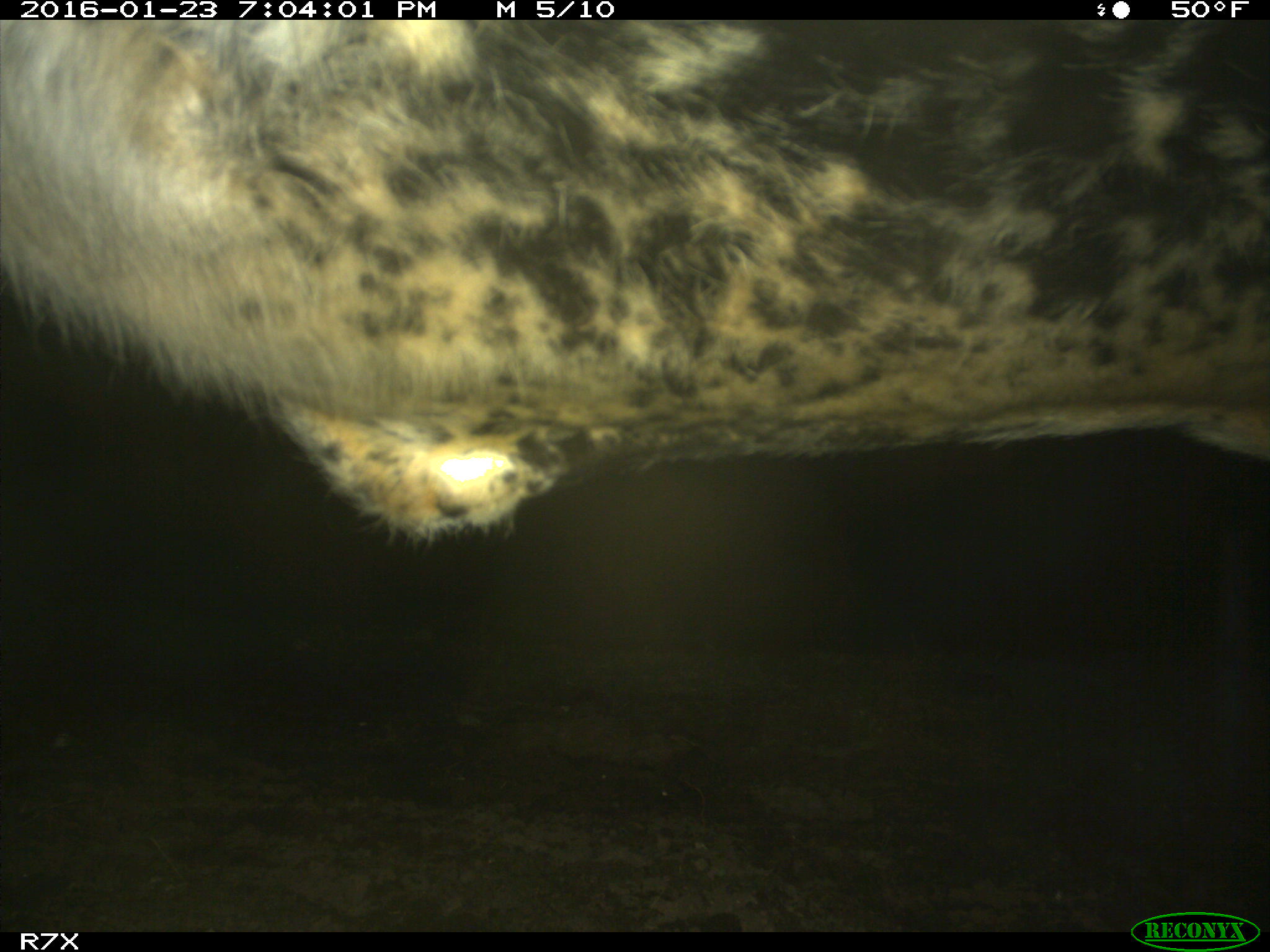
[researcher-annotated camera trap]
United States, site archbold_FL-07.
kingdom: Animalia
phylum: Chordata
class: Mammalia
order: Artiodactyla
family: Bovidae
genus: Bos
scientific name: Bos taurus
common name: domestic cow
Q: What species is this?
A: Bos taurus (domestic cow).